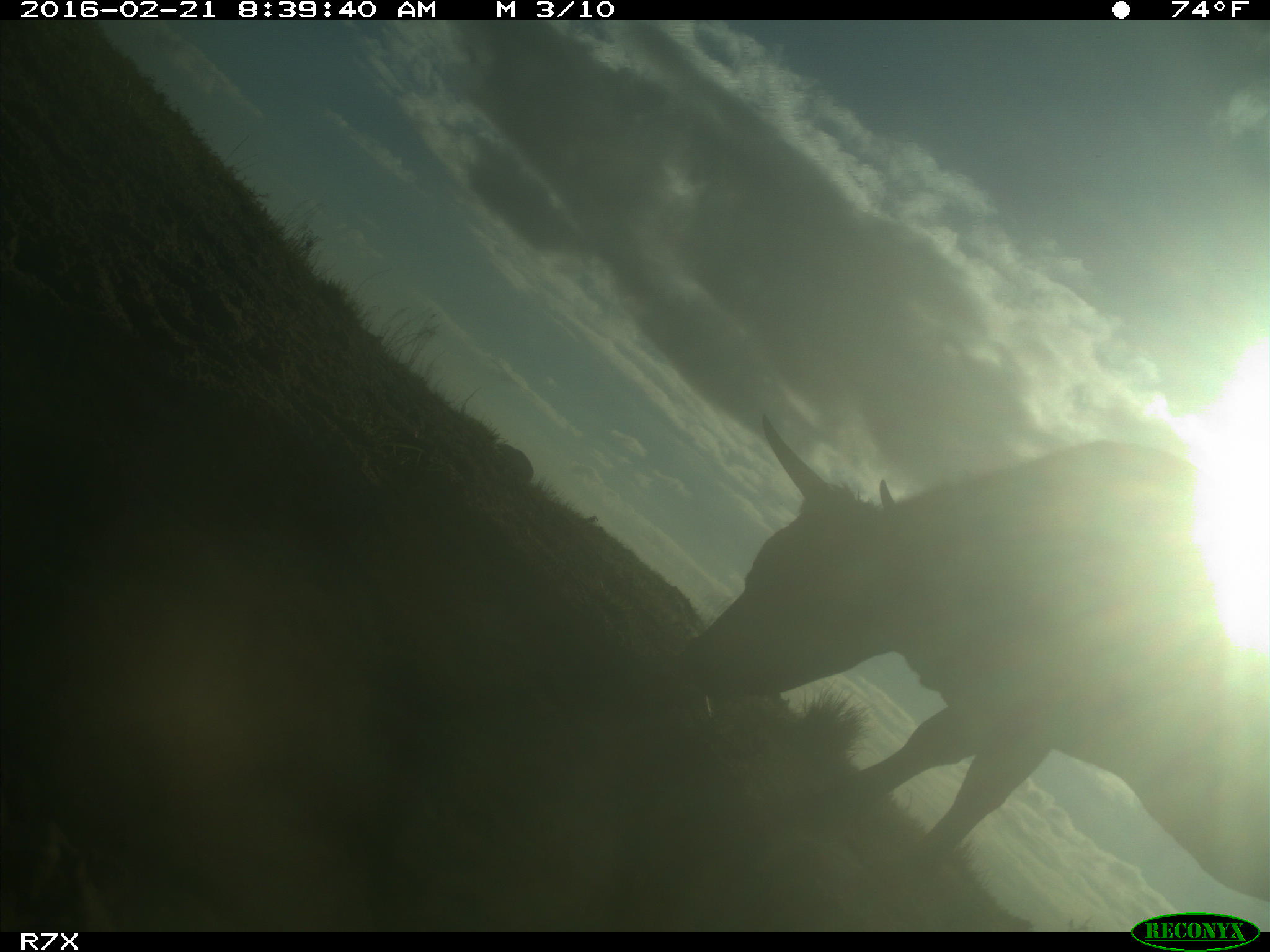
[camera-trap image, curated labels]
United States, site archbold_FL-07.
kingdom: Animalia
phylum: Chordata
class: Mammalia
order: Artiodactyla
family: Bovidae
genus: Bos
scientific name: Bos taurus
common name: domestic cow